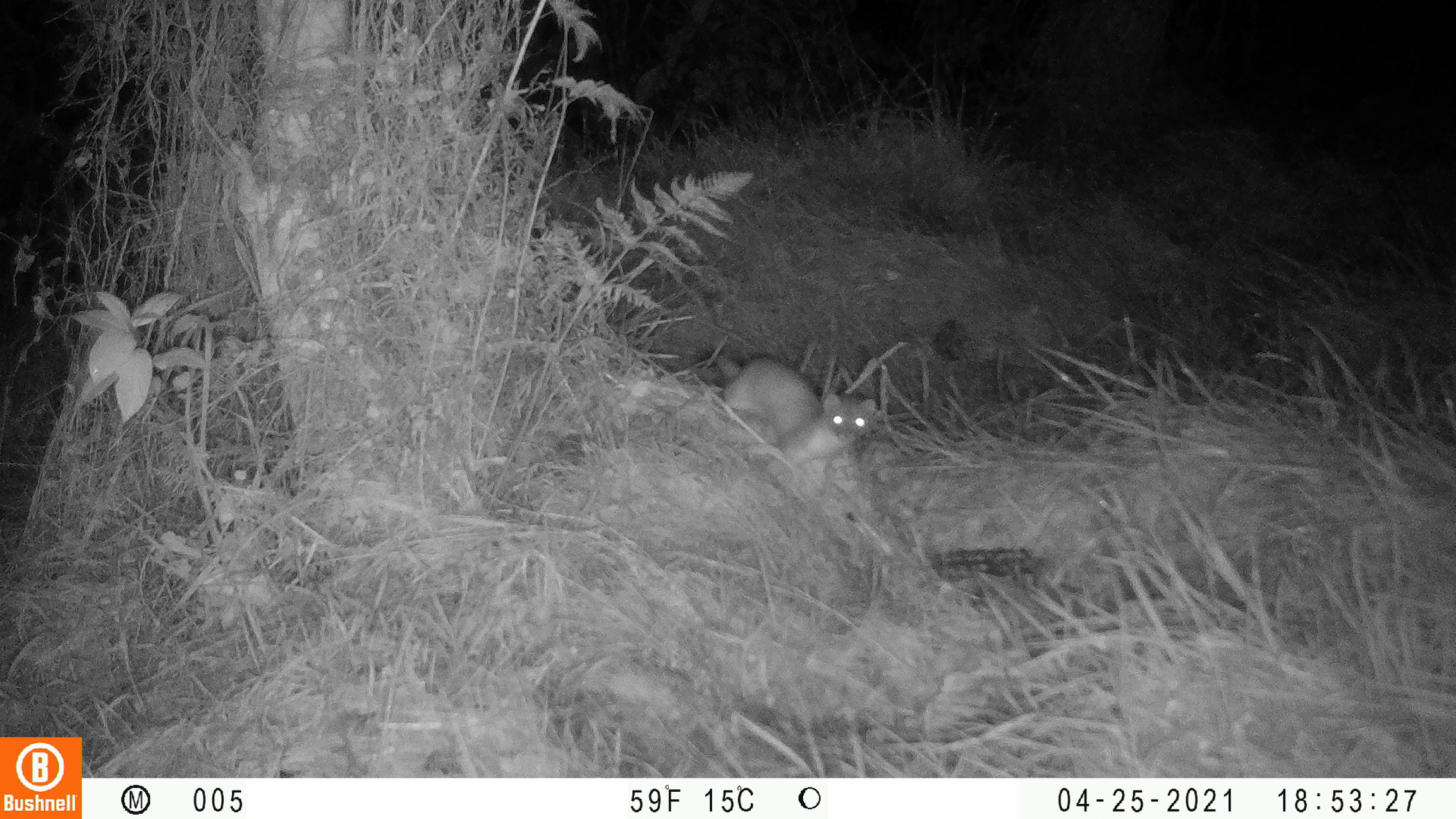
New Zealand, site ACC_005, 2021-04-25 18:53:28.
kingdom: Animalia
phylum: Chordata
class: Mammalia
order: Carnivora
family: Mustelidae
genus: Mustela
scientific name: Mustela erminea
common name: stoat